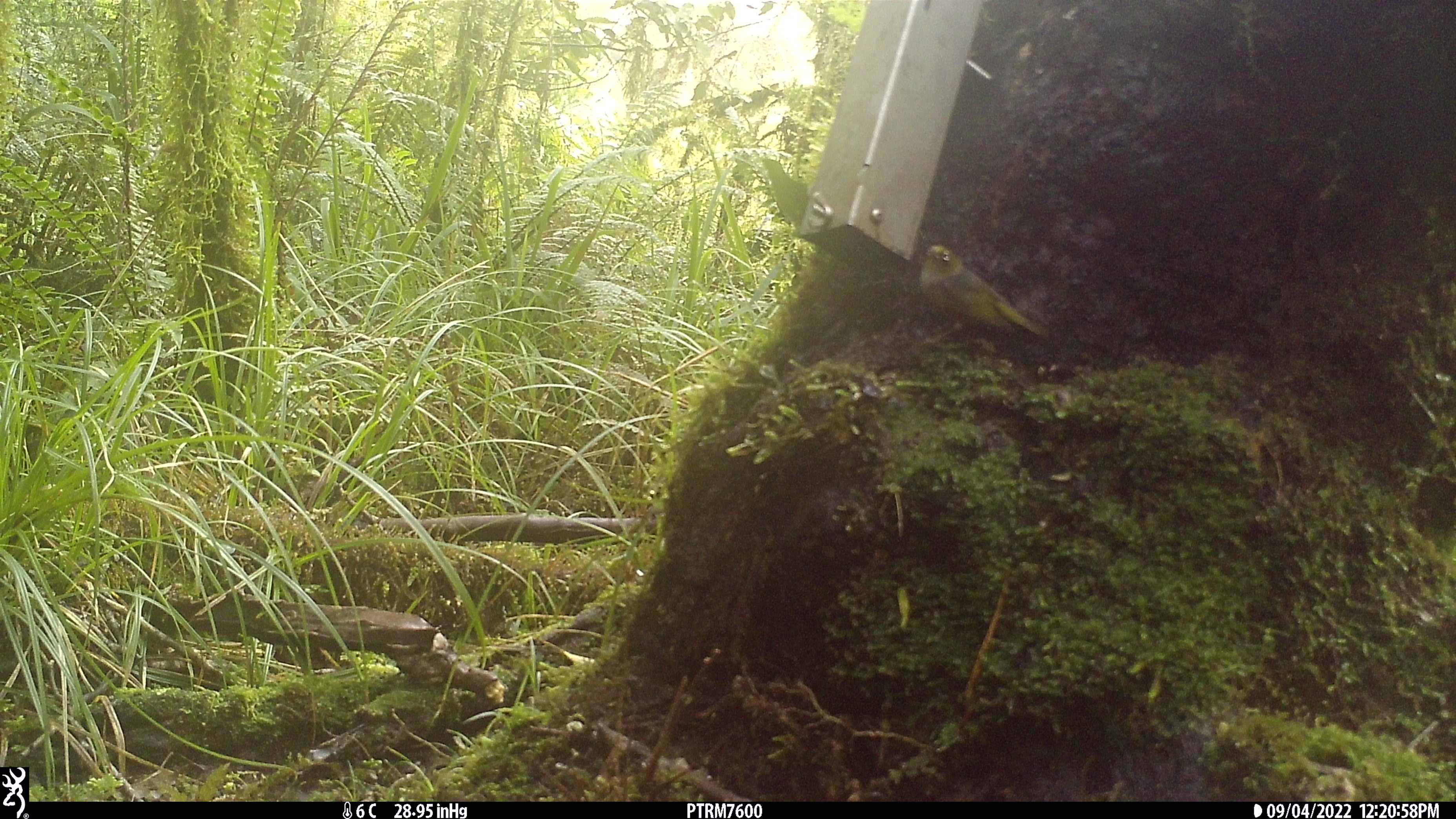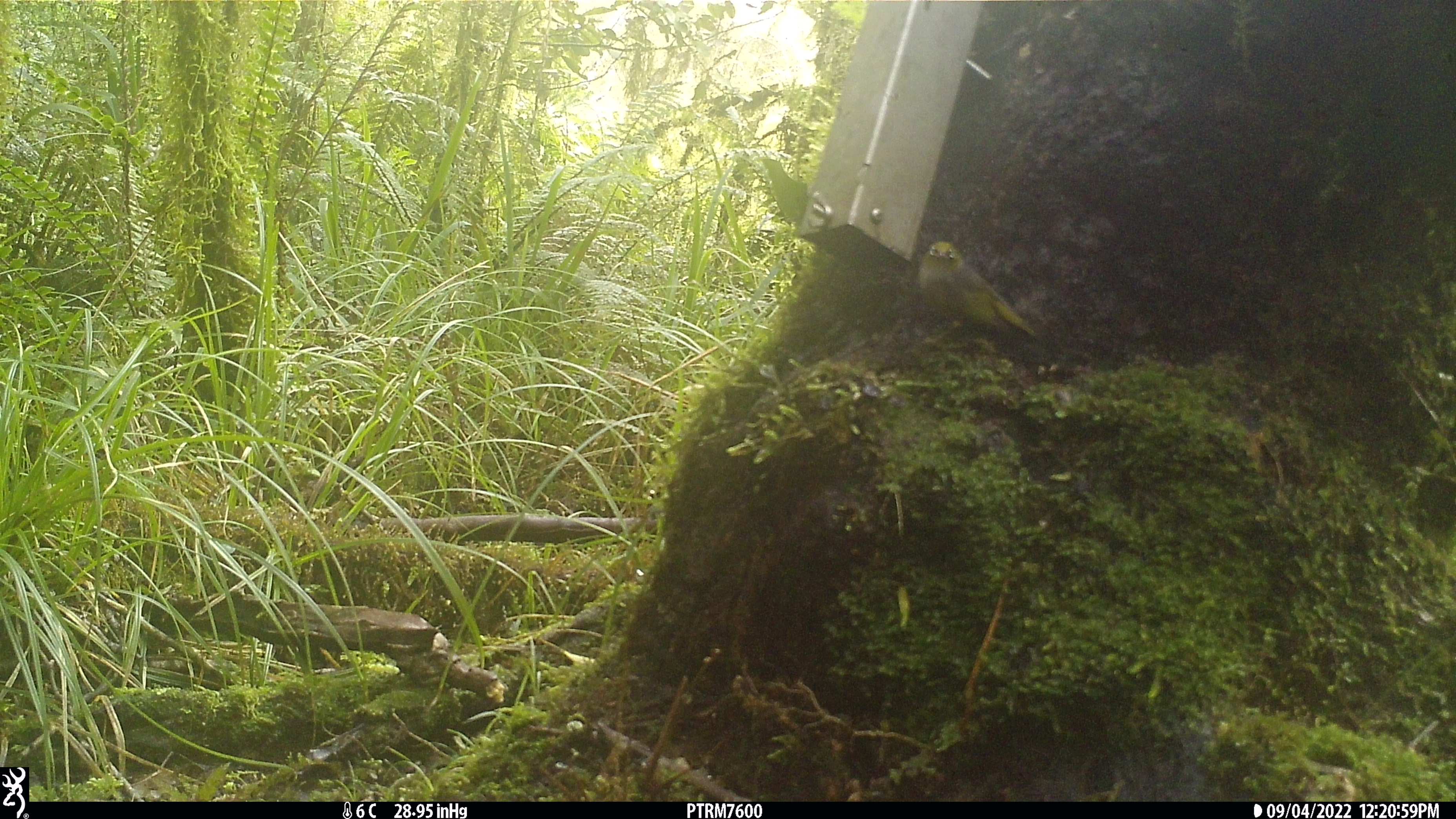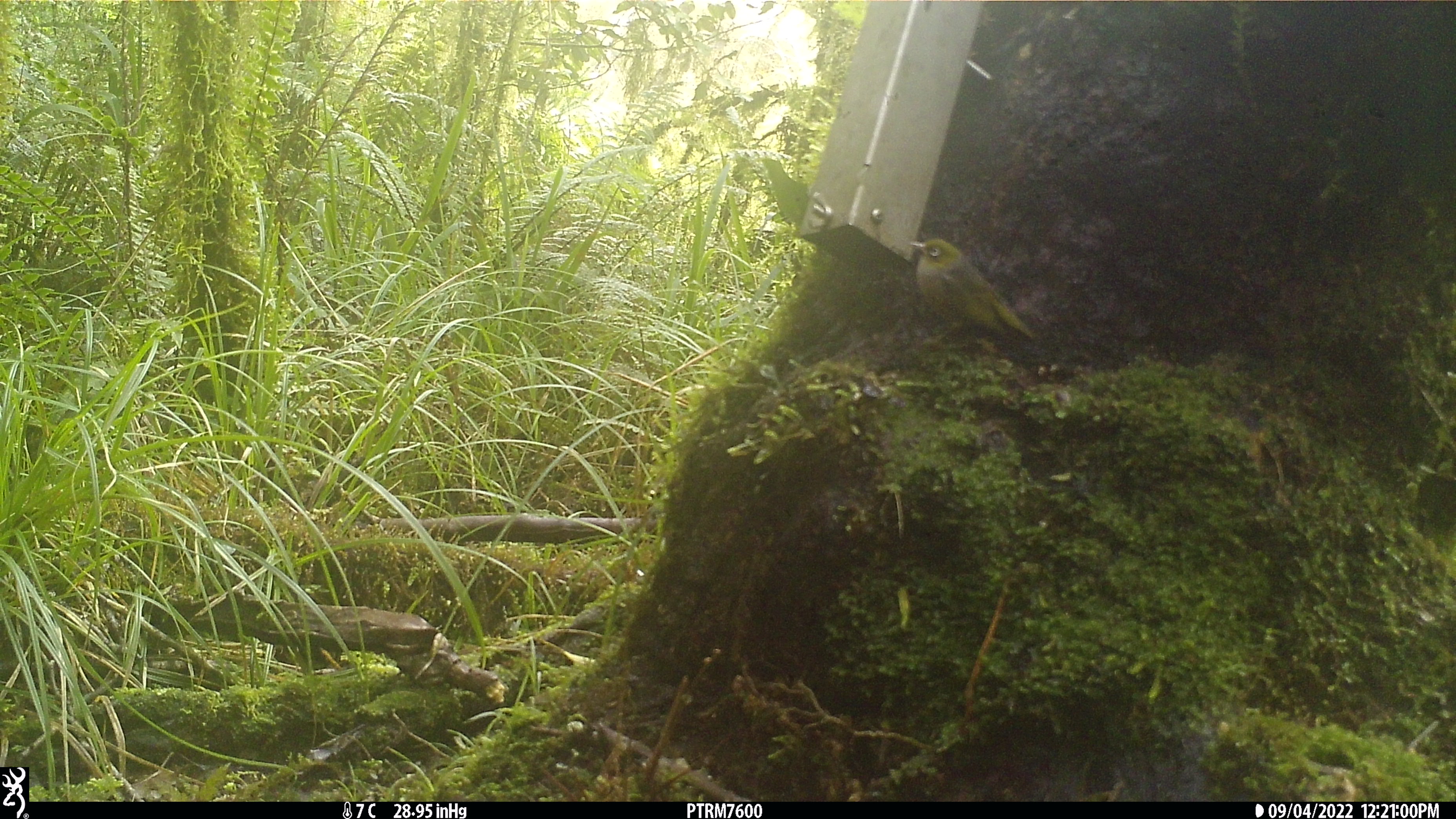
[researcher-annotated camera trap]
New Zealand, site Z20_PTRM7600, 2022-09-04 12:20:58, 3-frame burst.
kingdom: Animalia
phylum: Chordata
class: Aves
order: Passeriformes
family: Zosteropidae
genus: Zosterops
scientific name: Zosterops lateralis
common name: silvereye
Silvereye (Zosterops lateralis).